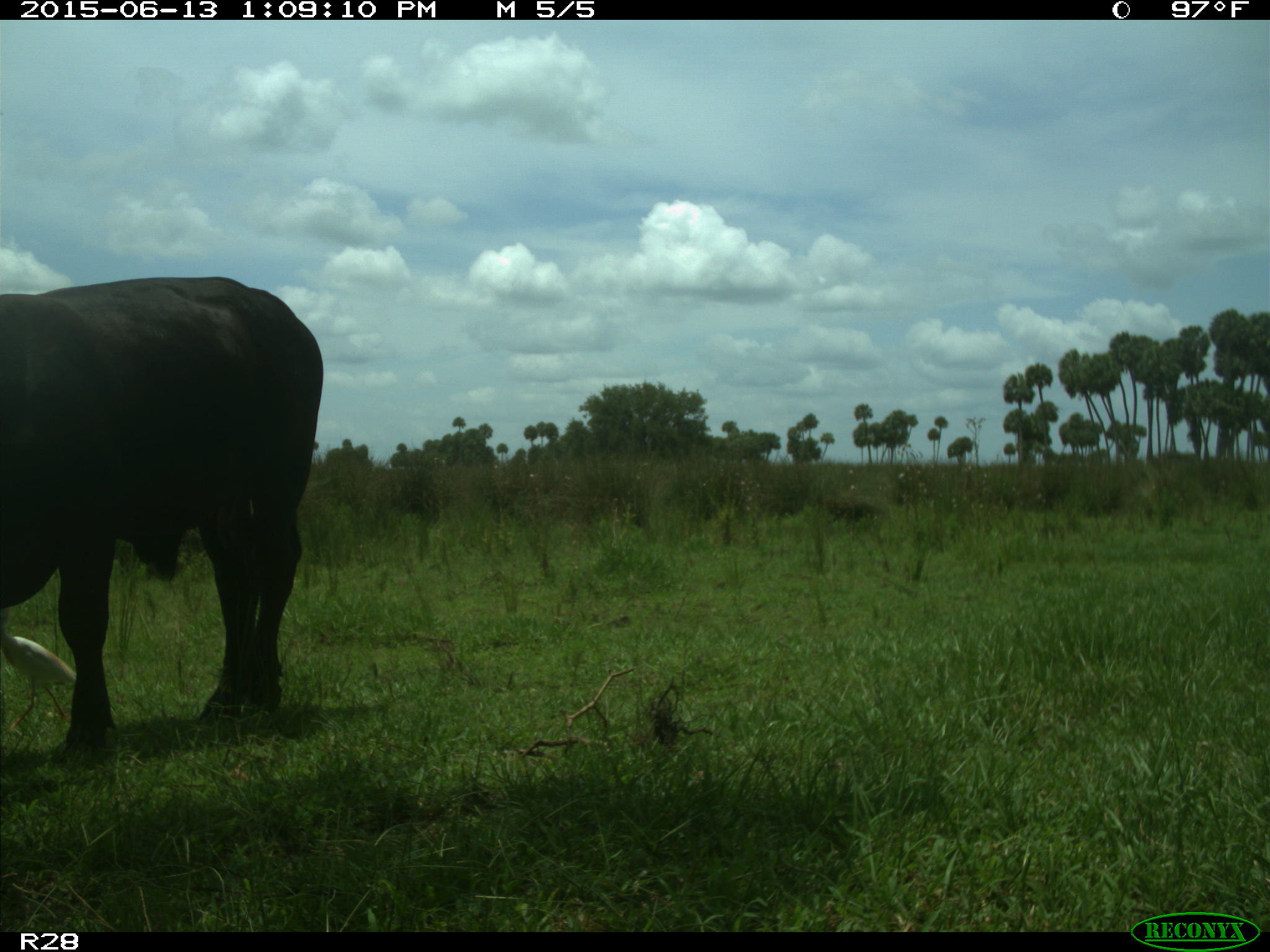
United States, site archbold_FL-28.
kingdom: Animalia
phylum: Chordata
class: Mammalia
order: Artiodactyla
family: Bovidae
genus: Bos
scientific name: Bos taurus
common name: domestic cow